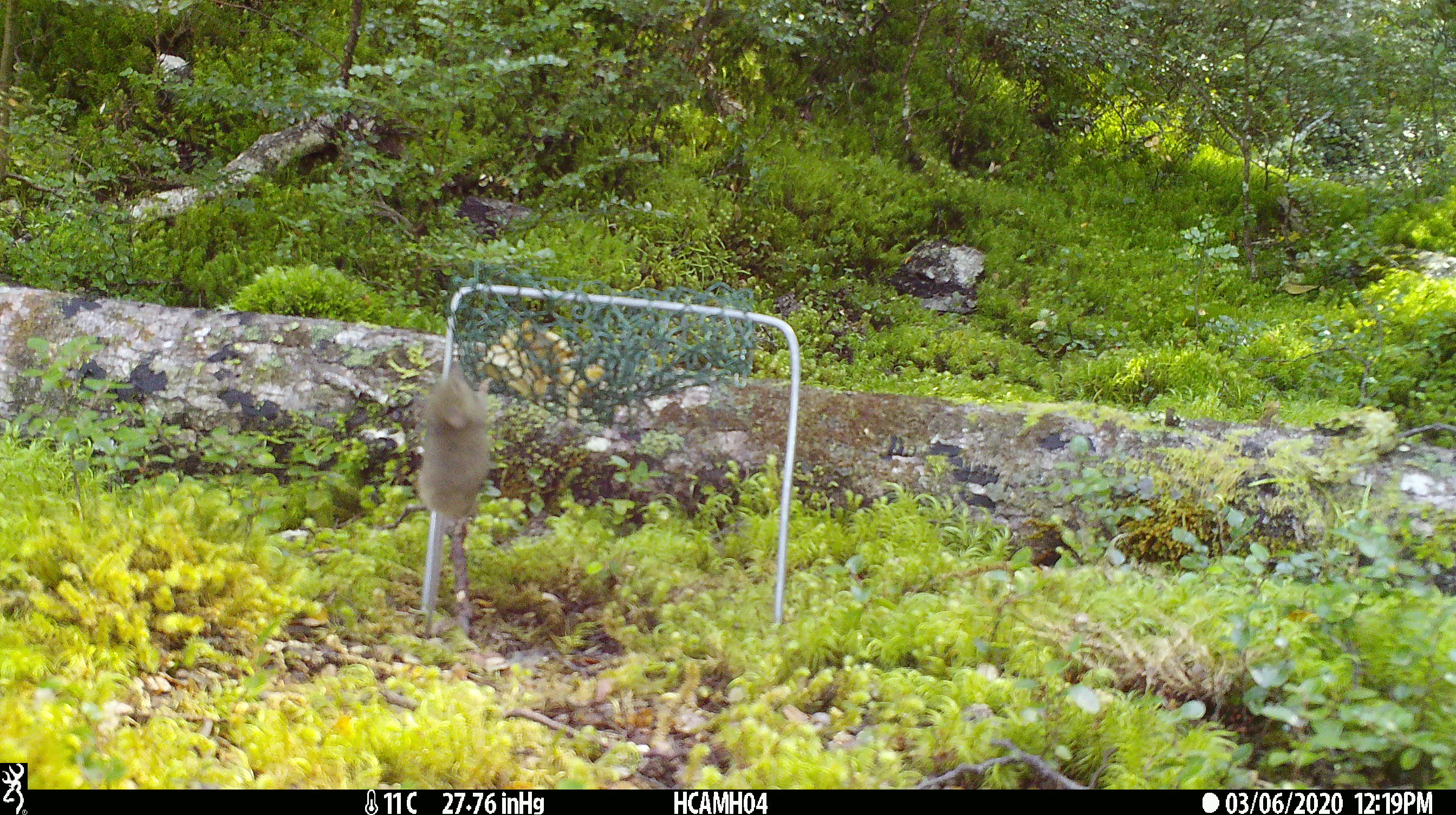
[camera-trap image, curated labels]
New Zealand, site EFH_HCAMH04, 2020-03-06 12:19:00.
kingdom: Animalia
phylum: Chordata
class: Mammalia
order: Rodentia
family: Muridae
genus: Mus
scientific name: Mus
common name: mouse